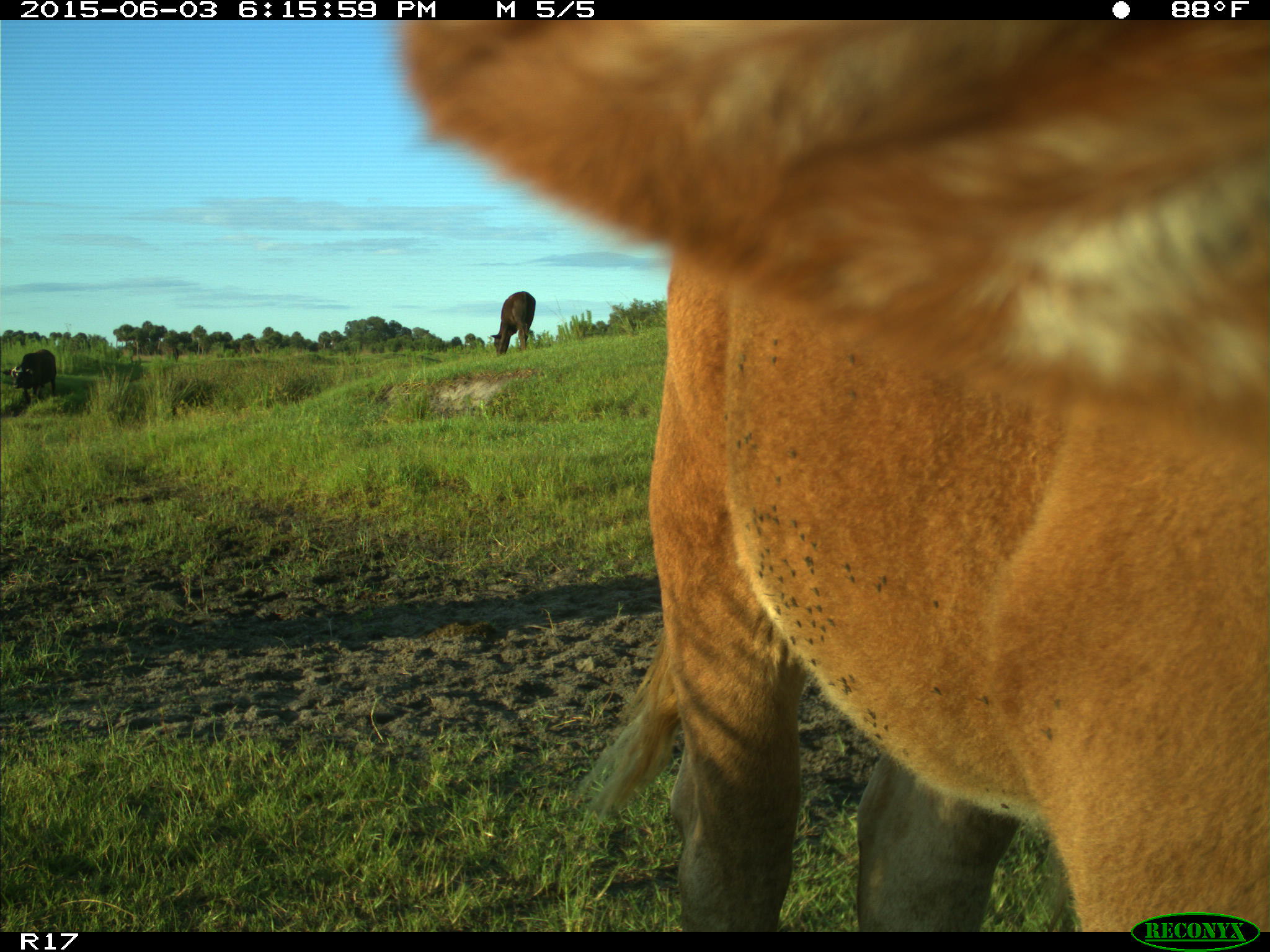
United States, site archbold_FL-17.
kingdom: Animalia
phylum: Chordata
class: Mammalia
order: Artiodactyla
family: Bovidae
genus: Bos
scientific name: Bos taurus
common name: domestic cow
Bos taurus (domestic cow).